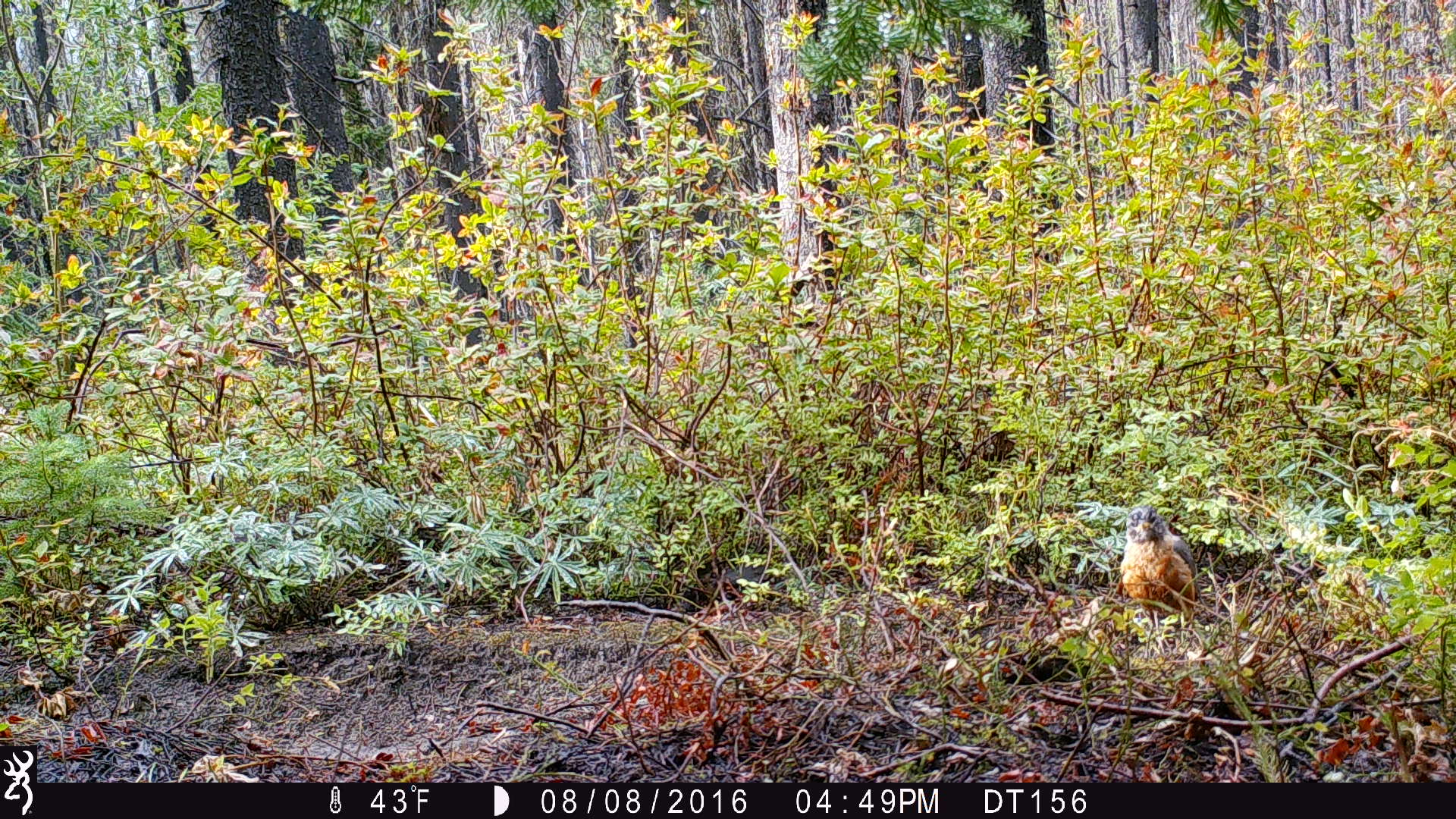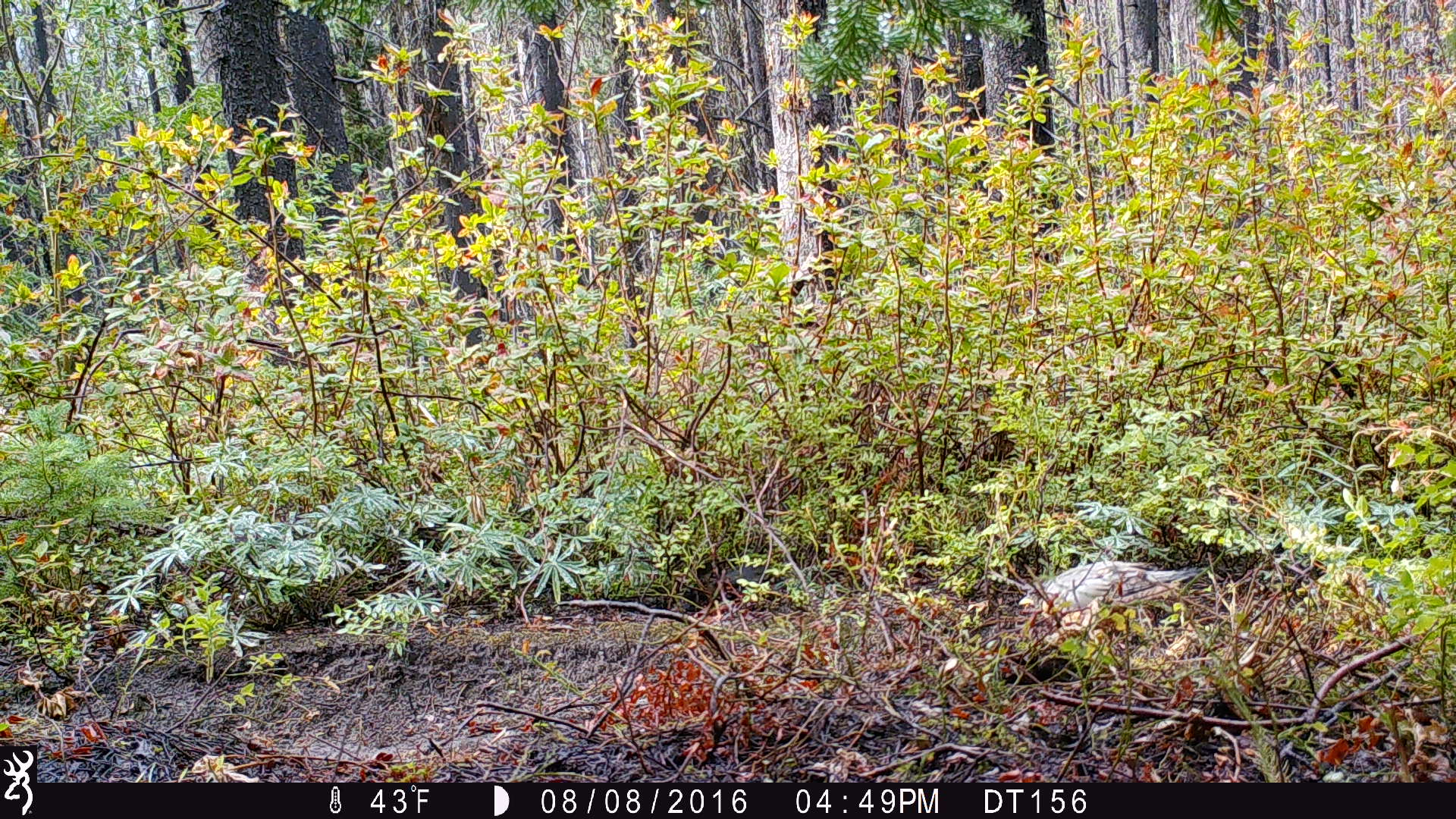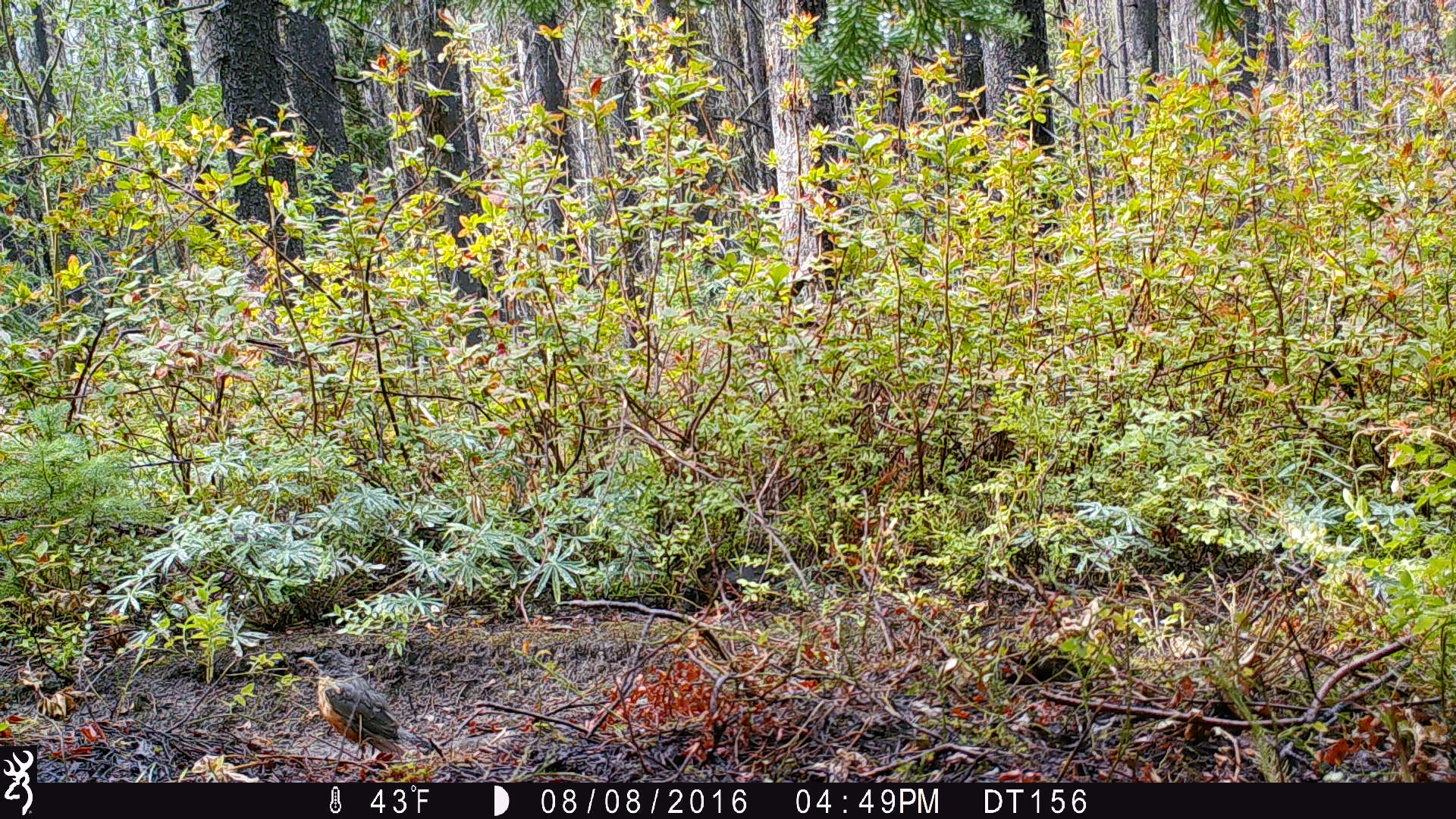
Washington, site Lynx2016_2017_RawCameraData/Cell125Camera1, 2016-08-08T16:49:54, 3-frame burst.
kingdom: Animalia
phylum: Chordata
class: Aves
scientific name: Aves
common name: birds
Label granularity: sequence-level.